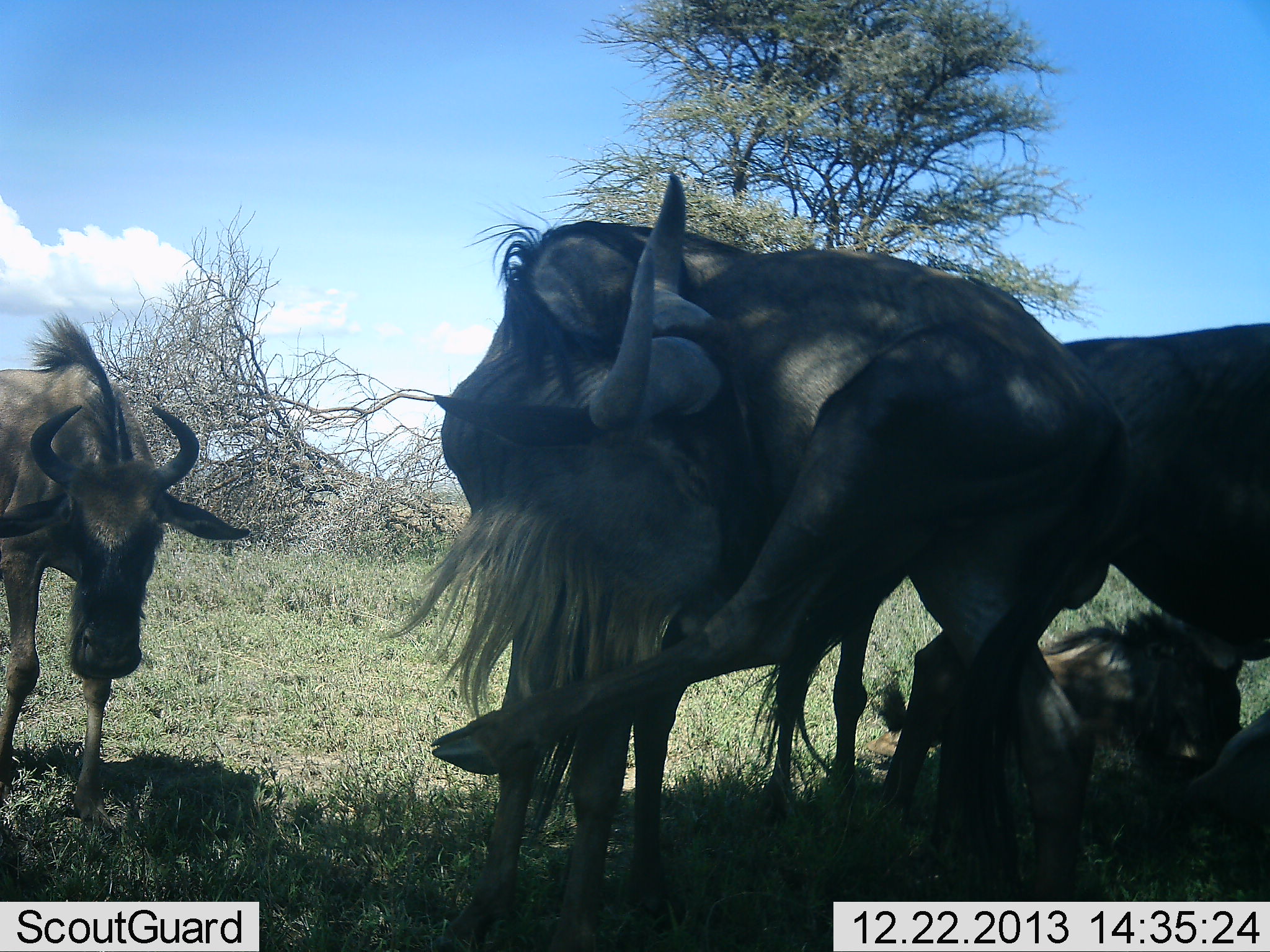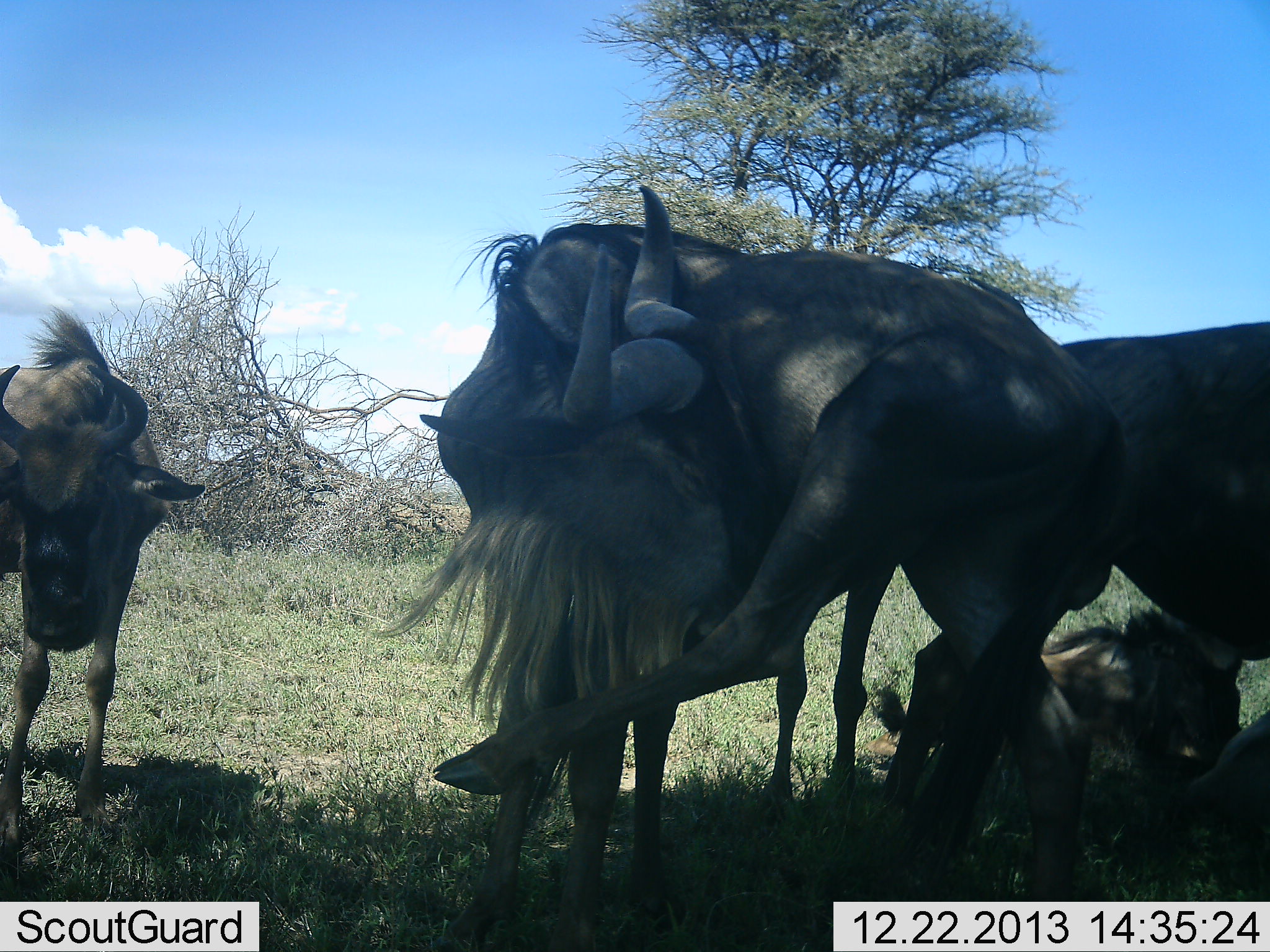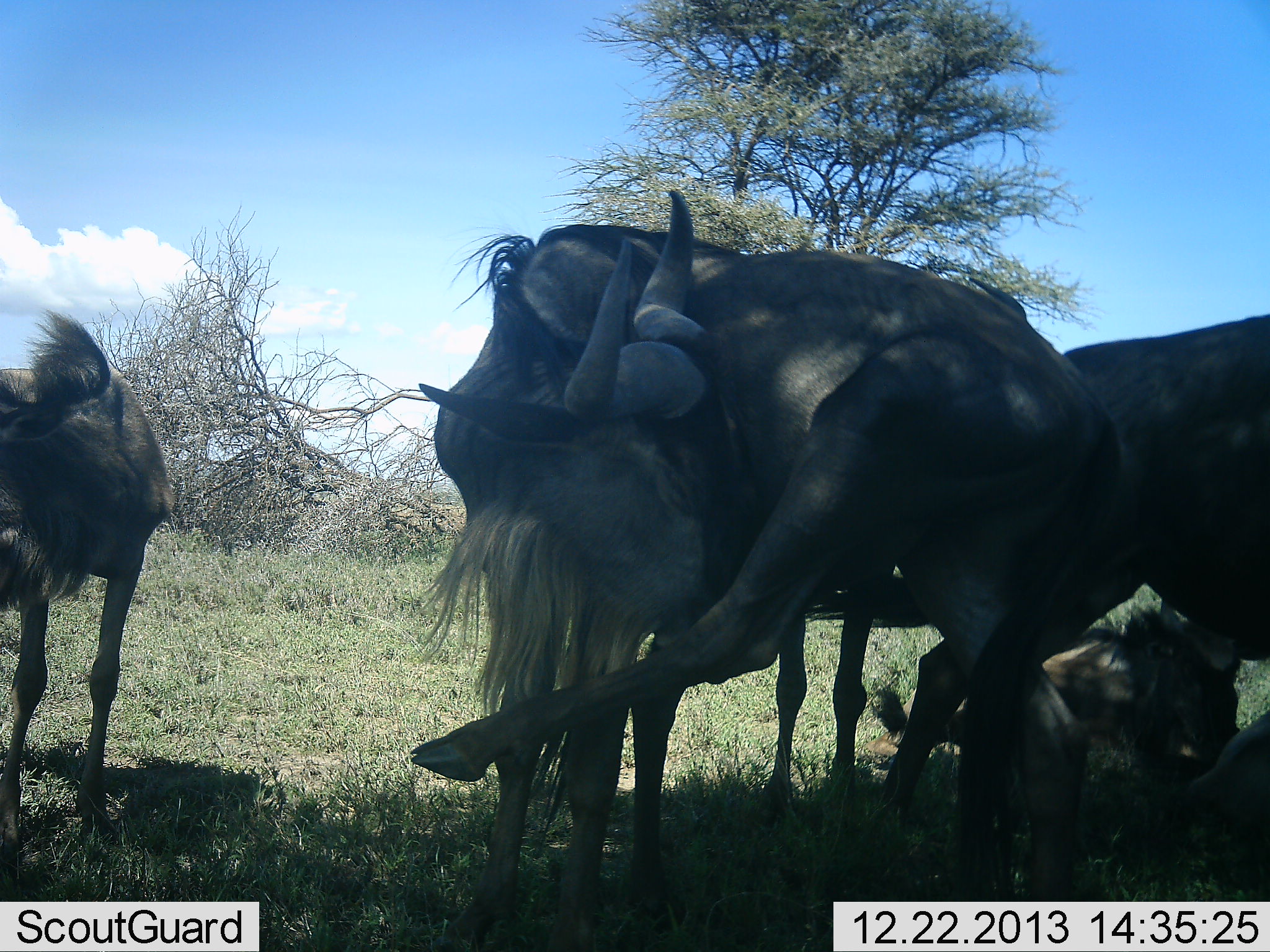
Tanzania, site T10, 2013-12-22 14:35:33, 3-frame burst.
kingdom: Animalia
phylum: Chordata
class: Mammalia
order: Artiodactyla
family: Bovidae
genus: Connochaetes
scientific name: Connochaetes taurinus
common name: blue wildebeest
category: wildebeest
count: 4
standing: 80%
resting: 80%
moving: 0%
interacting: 20%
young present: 10%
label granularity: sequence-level